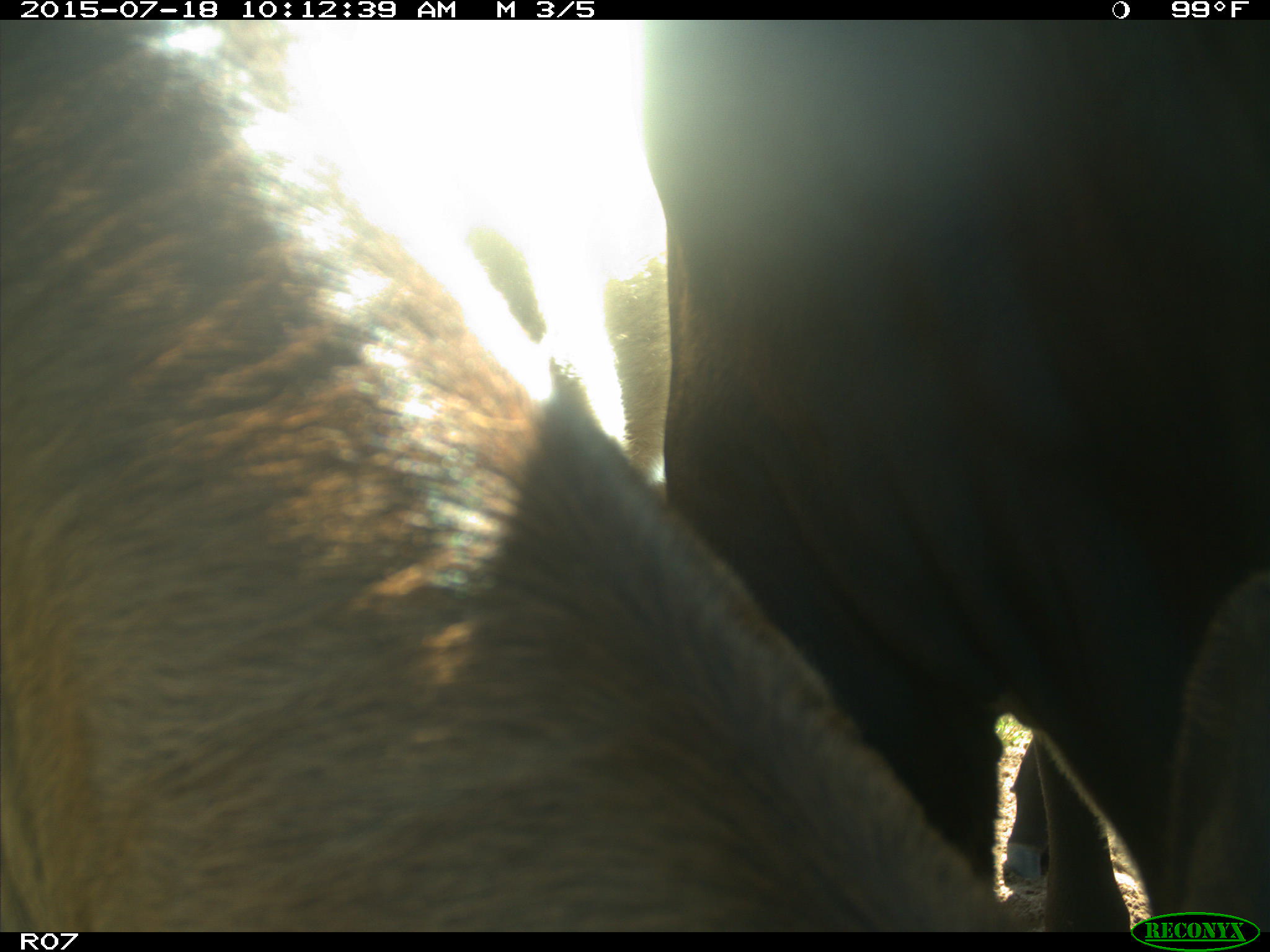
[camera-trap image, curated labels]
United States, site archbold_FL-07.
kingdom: Animalia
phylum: Chordata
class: Mammalia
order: Artiodactyla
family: Bovidae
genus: Bos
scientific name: Bos taurus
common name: domestic cow